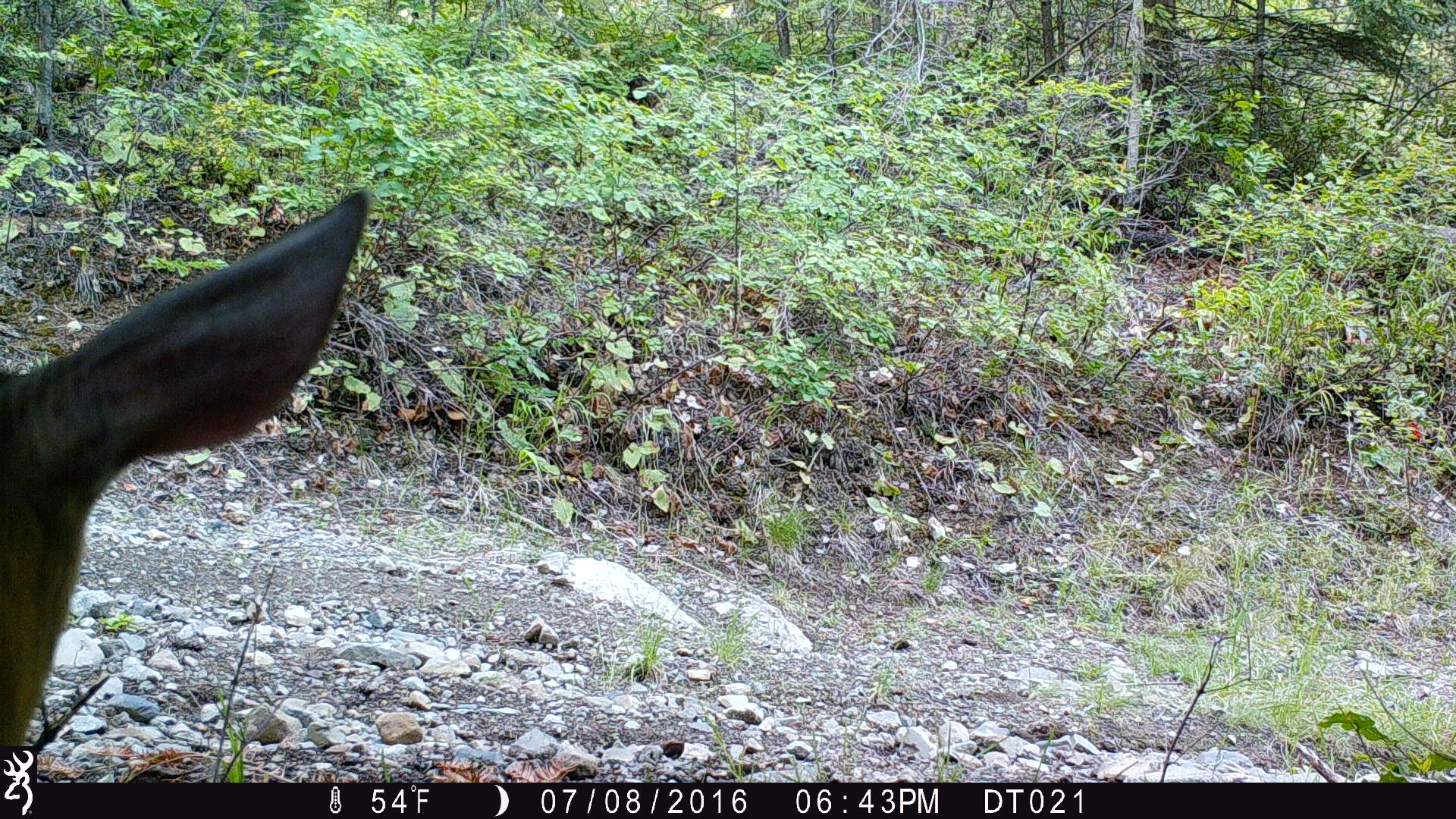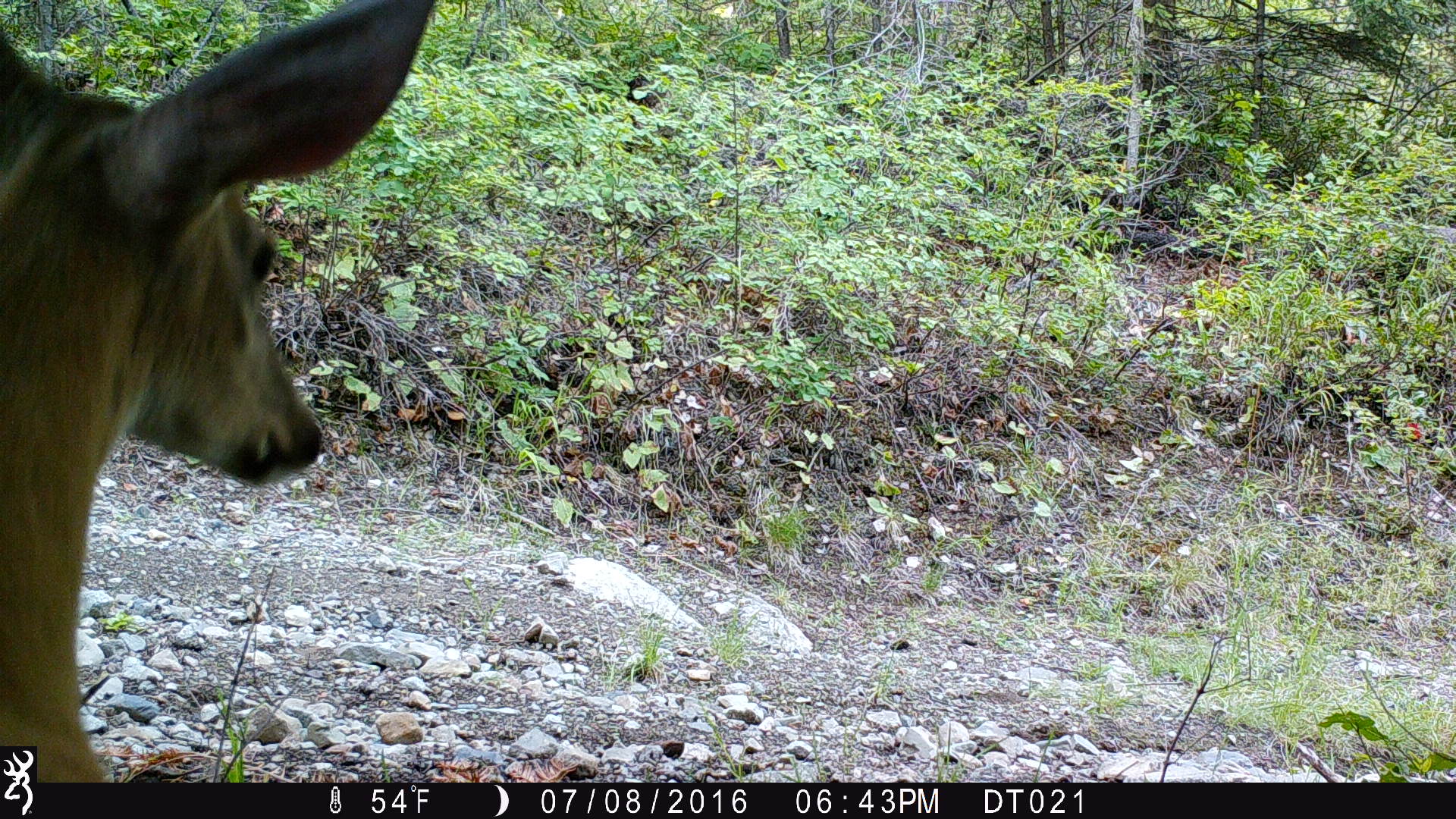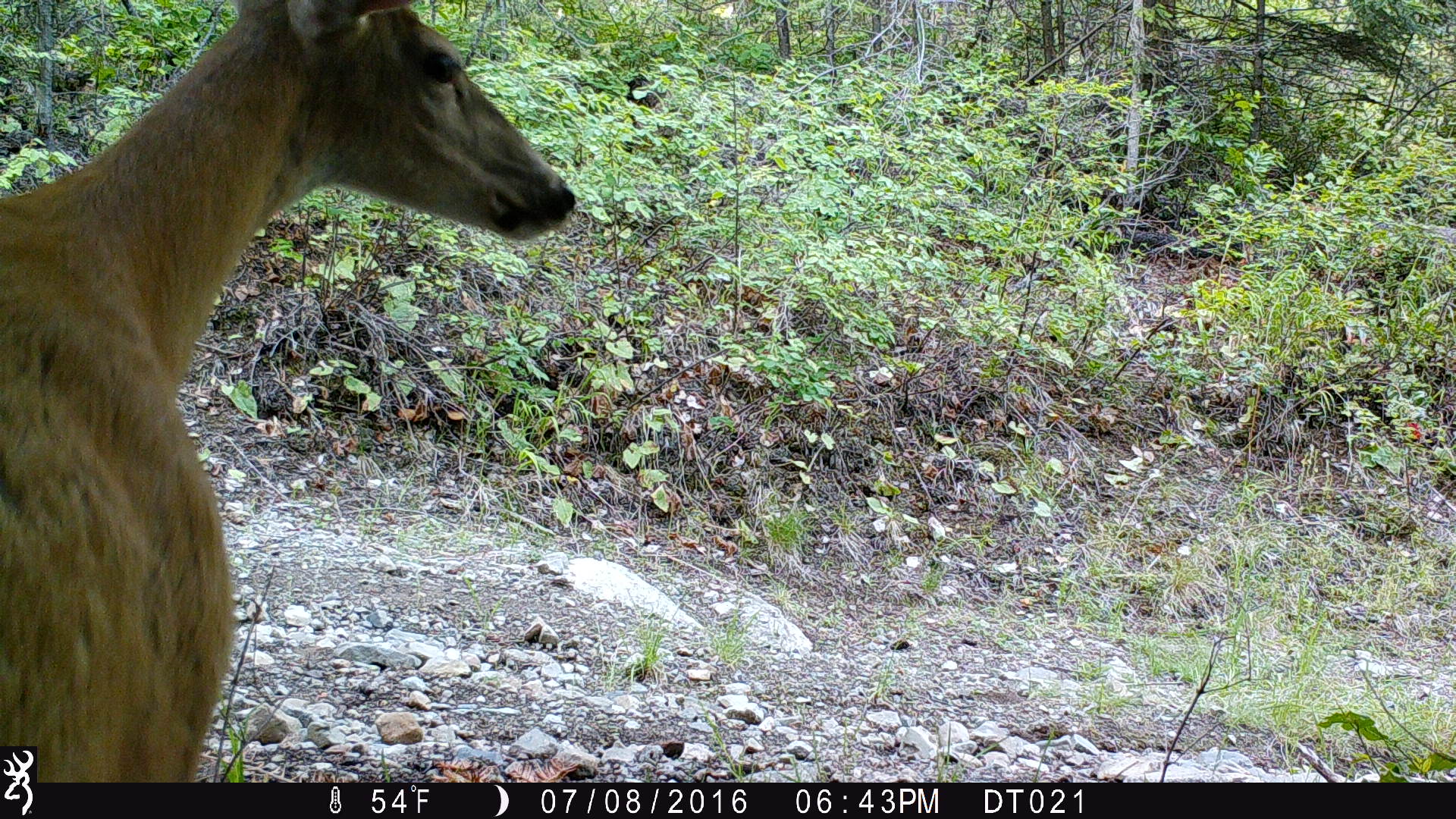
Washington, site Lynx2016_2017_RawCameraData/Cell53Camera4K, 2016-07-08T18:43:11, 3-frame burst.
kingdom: Animalia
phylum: Chordata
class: Mammalia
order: Artiodactyla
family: Cervidae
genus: Odocoileus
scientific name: Odocoileus virginianus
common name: white-tailed deer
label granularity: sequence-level